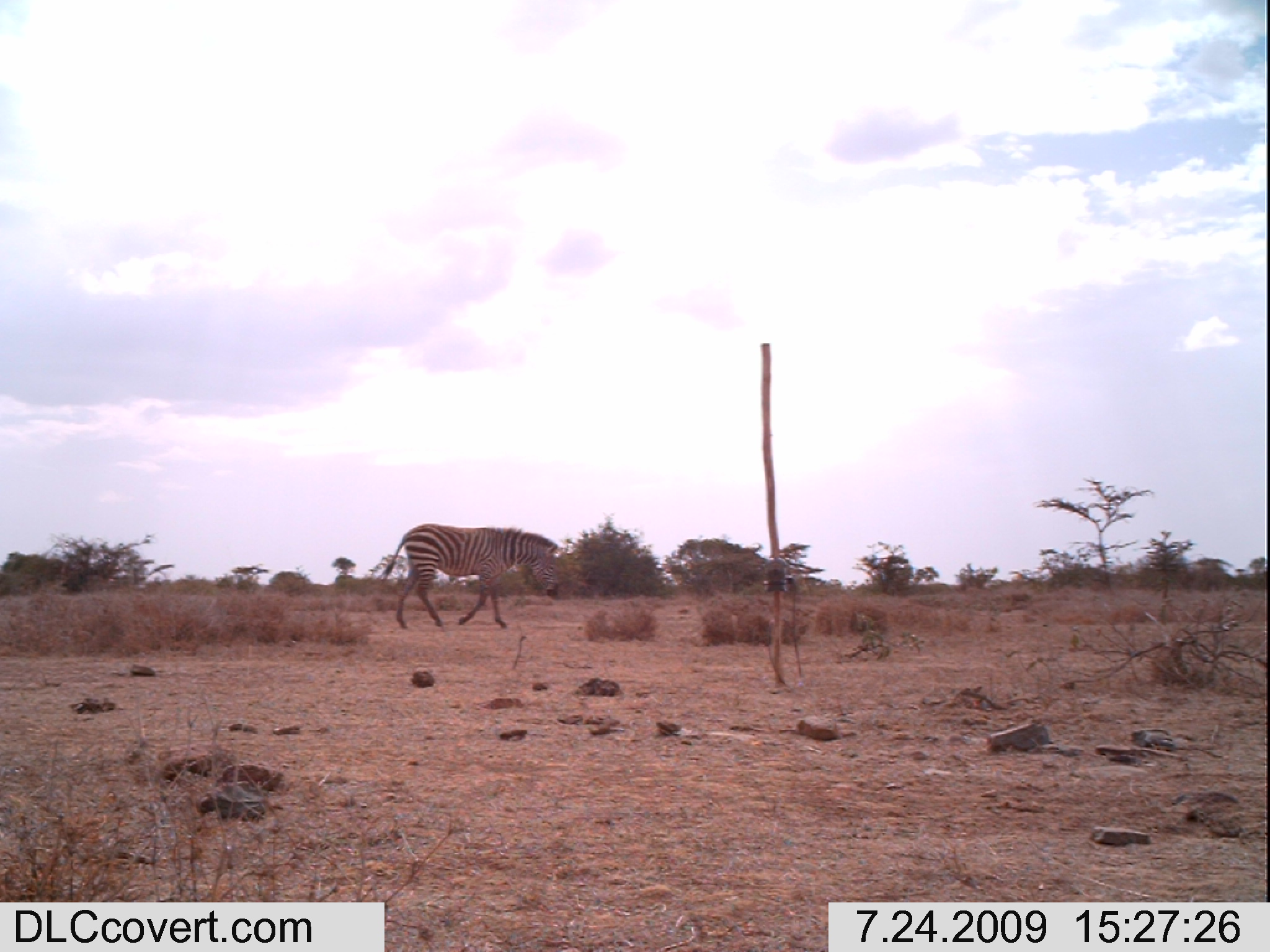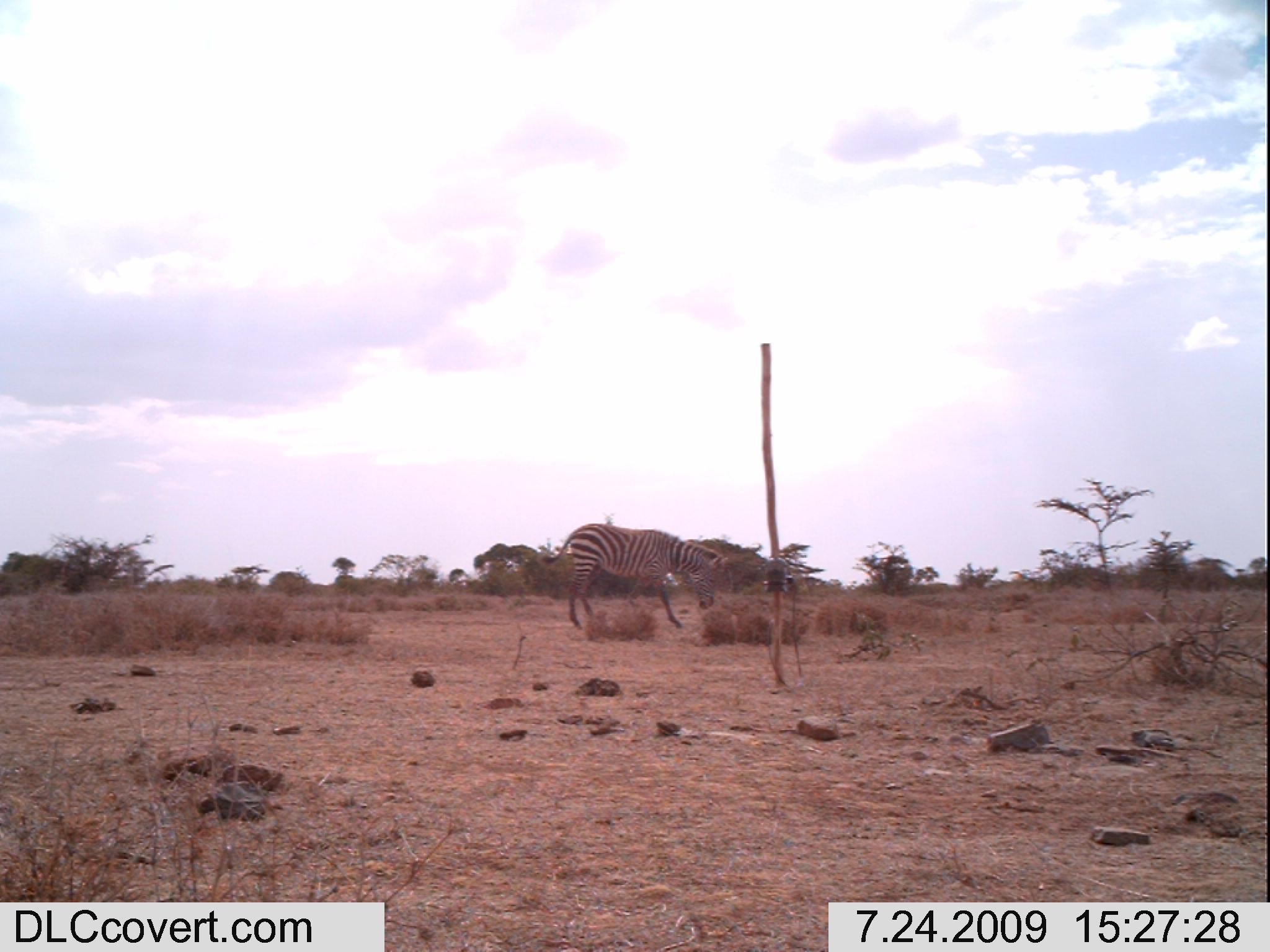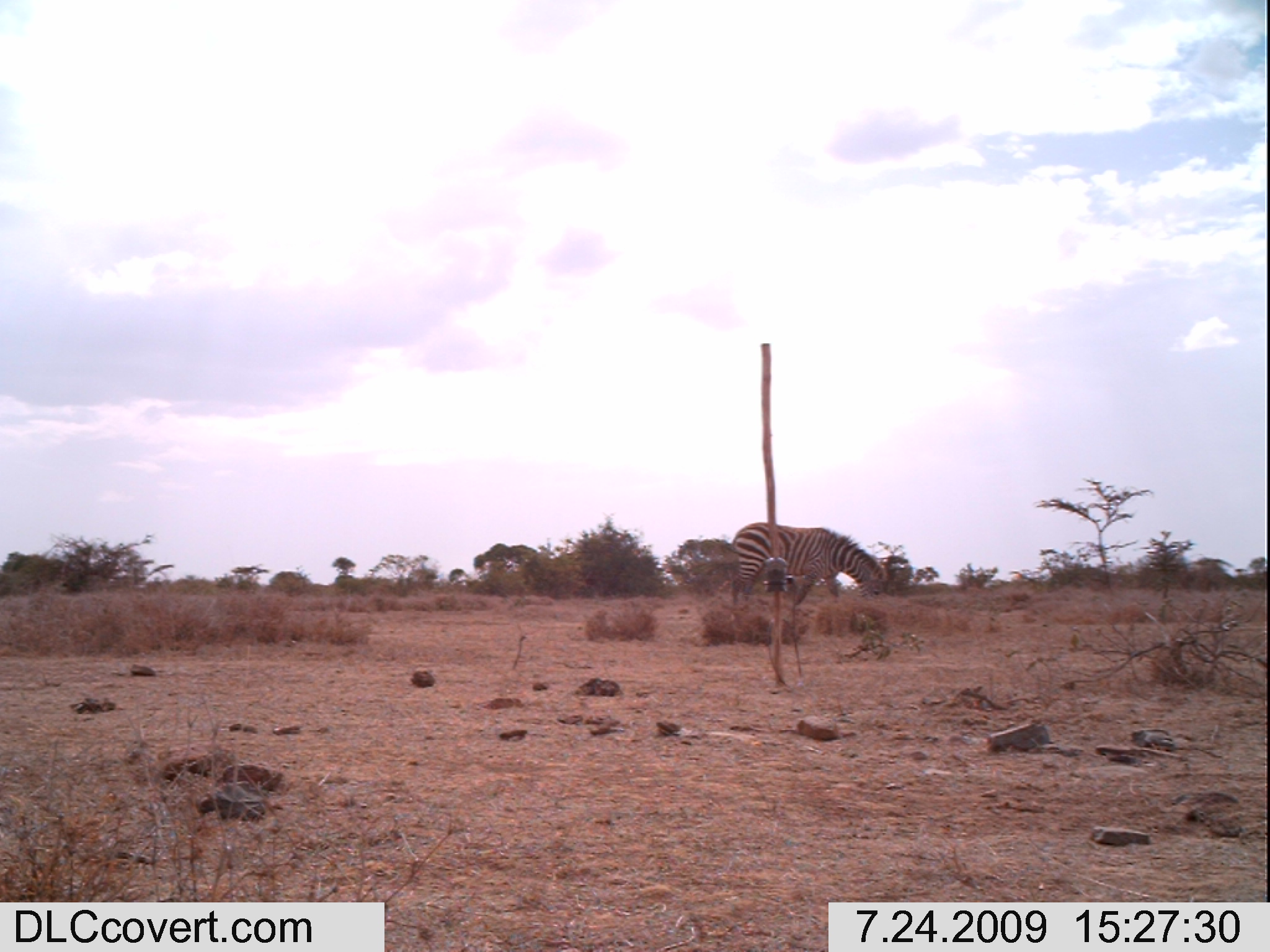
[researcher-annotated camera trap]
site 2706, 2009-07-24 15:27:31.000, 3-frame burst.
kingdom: Animalia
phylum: Chordata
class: Mammalia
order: Perissodactyla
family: Equidae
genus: Equus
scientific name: Equus quagga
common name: plains zebra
Equus quagga (plains zebra), count 1.